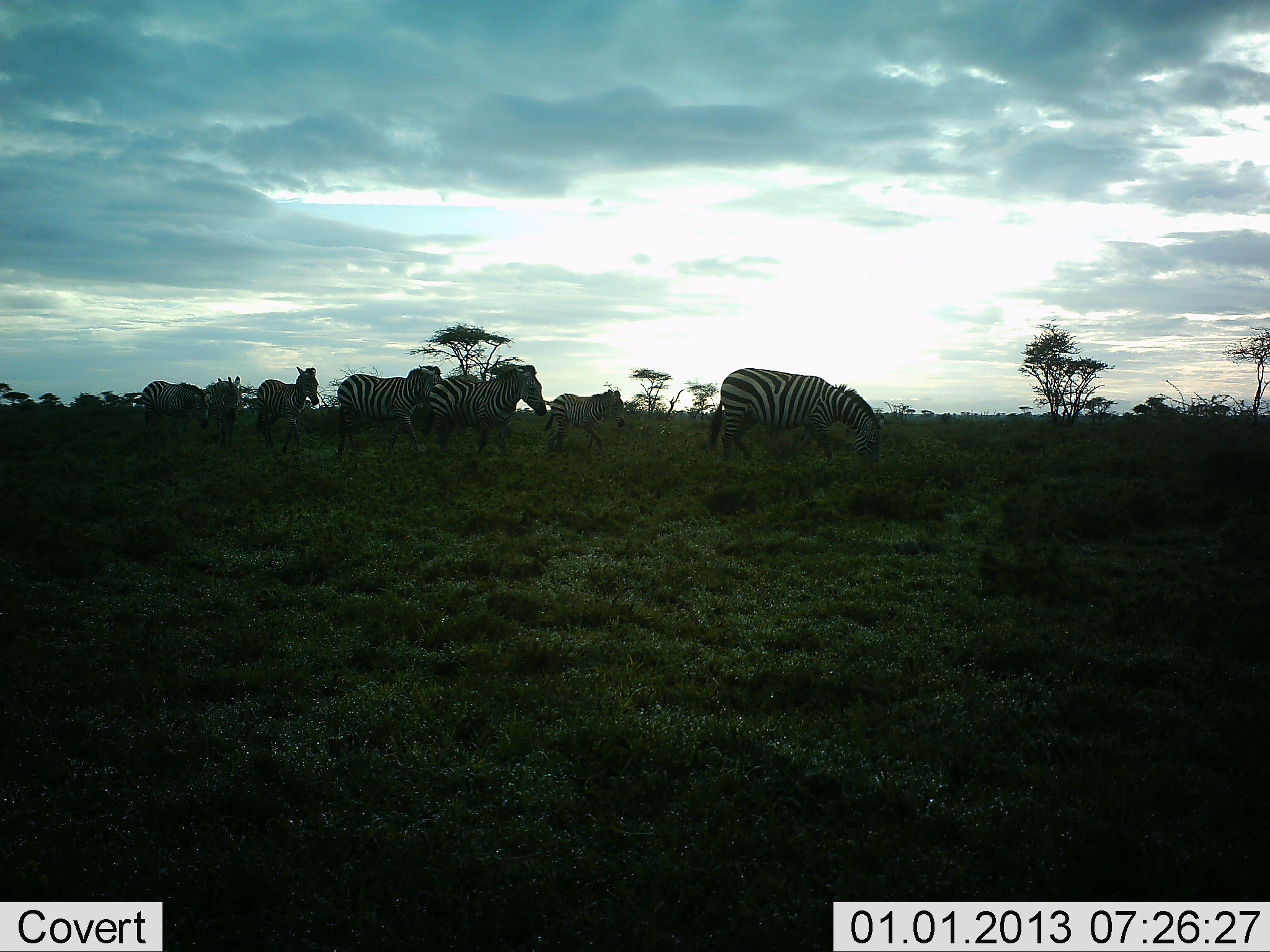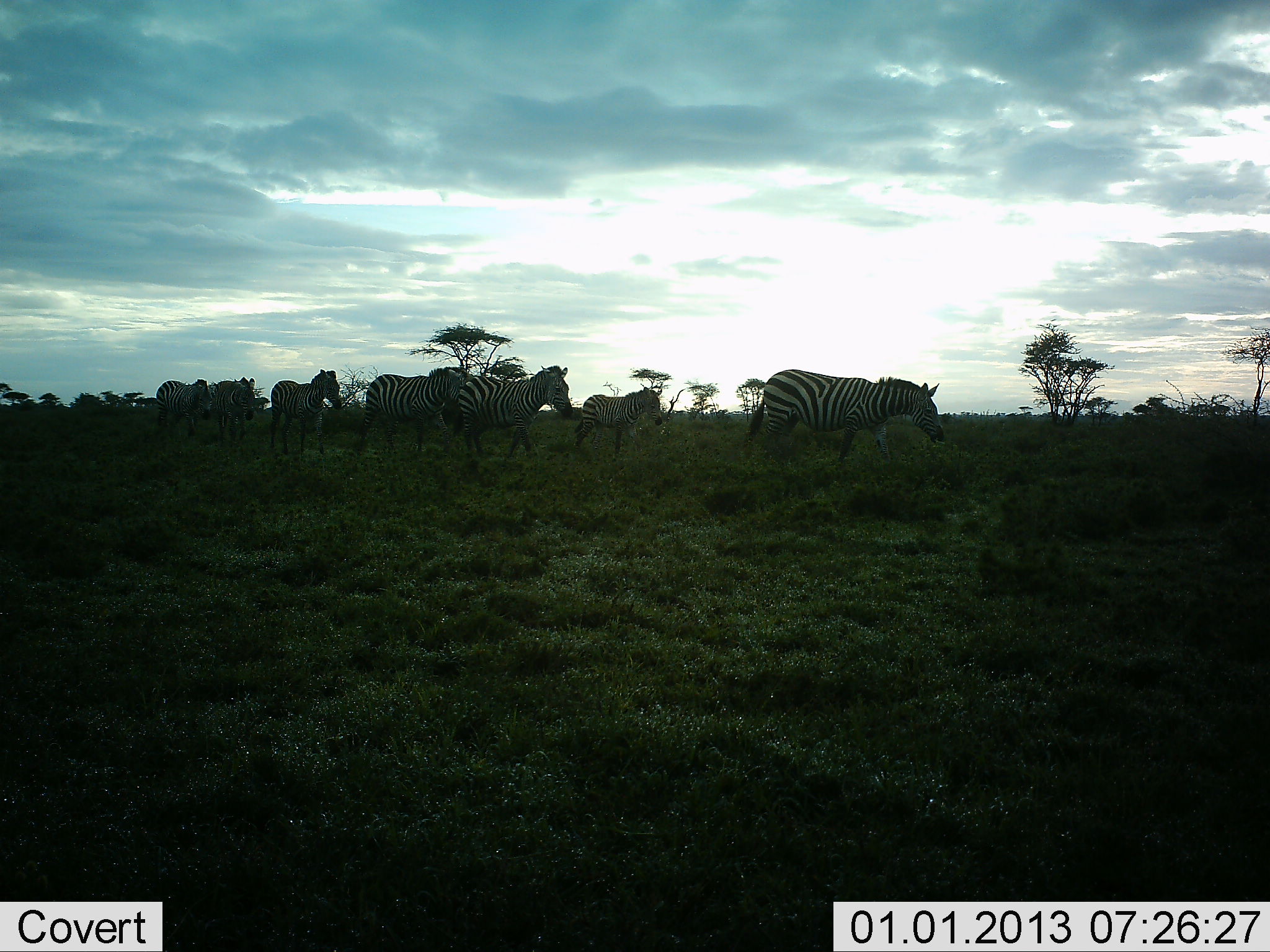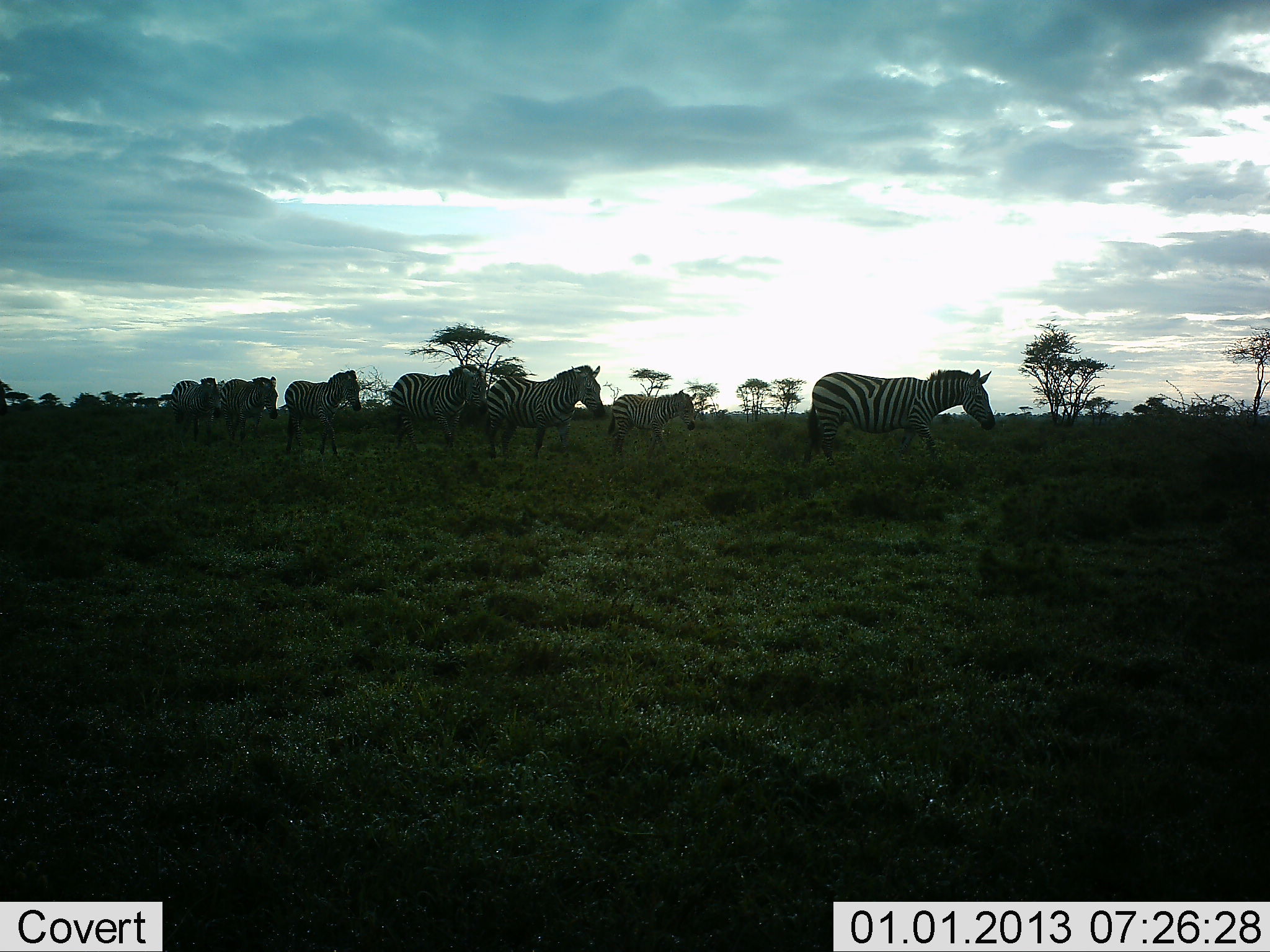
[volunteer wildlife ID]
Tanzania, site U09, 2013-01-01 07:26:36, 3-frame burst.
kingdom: Animalia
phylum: Chordata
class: Mammalia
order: Perissodactyla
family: Equidae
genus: Equus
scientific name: Equus quagga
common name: plains zebra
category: zebra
Zebra (plains zebra) (Equus quagga), count 7. Behavior (volunteer vote fractions): standing 0%, resting 0%, moving 100%, interacting 0%. Young present (vote fraction): 10%. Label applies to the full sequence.